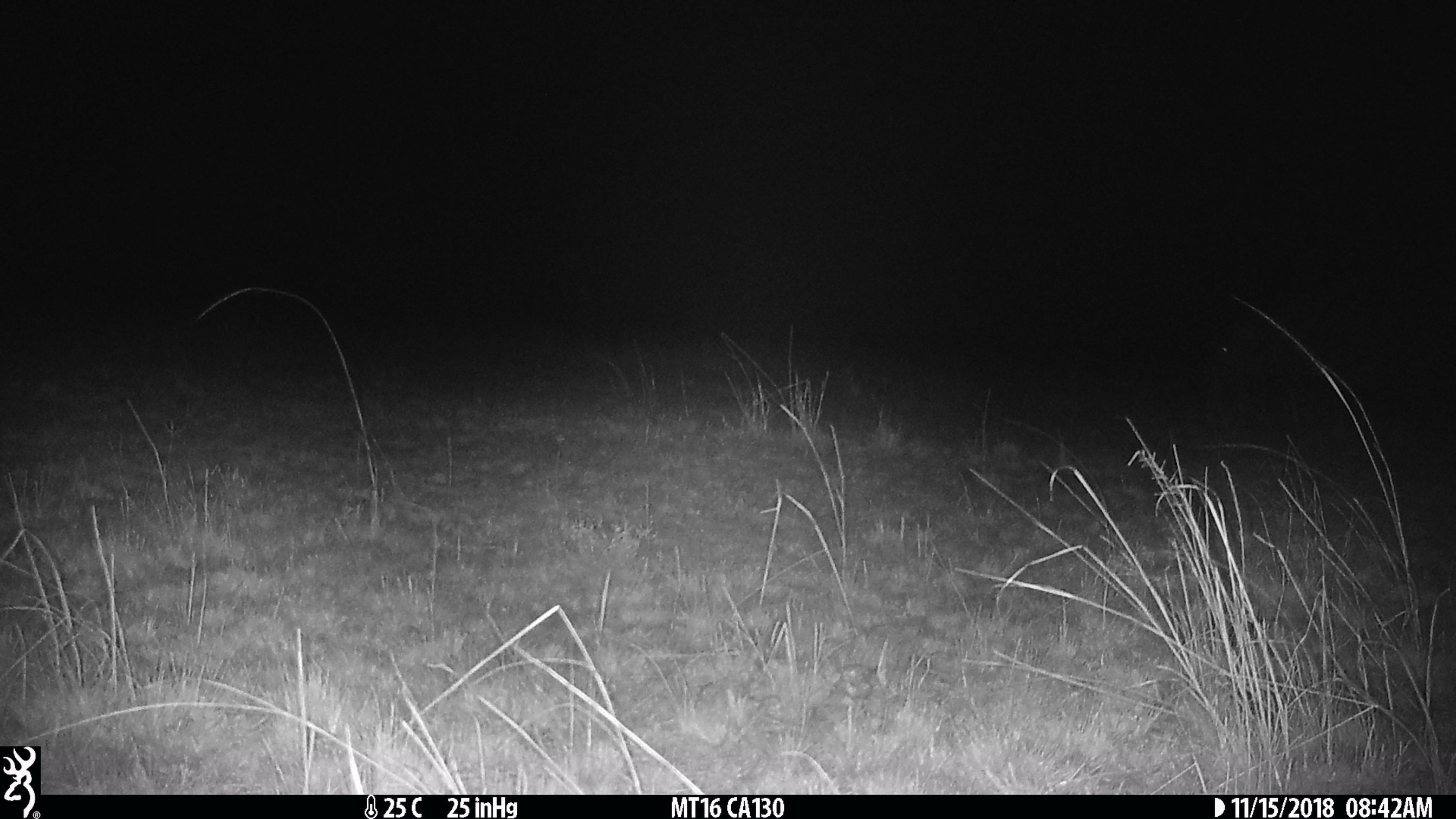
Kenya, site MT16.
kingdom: Animalia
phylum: Chordata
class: Mammalia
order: Artiodactyla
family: Hippopotamidae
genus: Hippopotamus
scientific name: Hippopotamus amphibius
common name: hippopotamus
Hippopotamus (Hippopotamus amphibius).